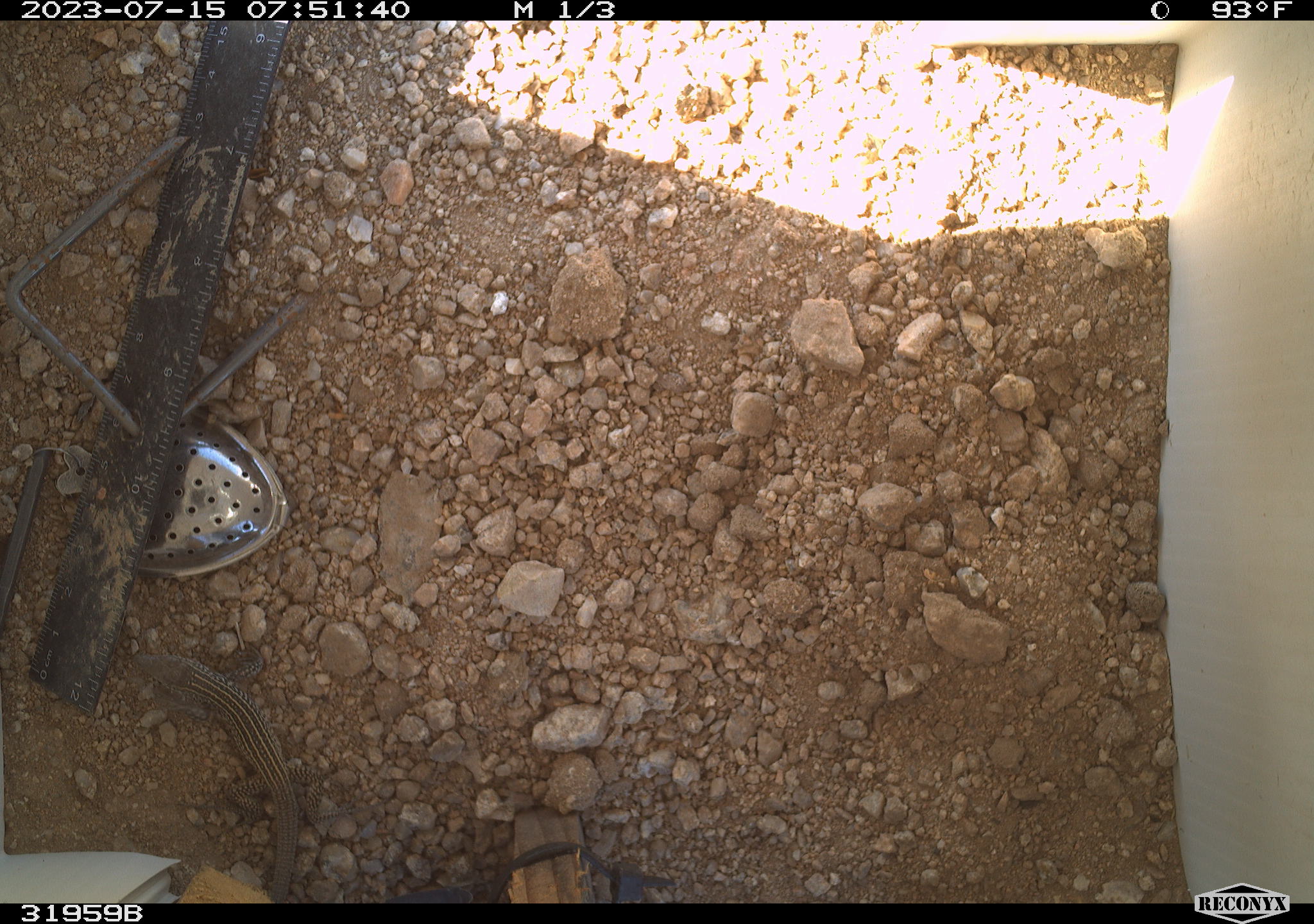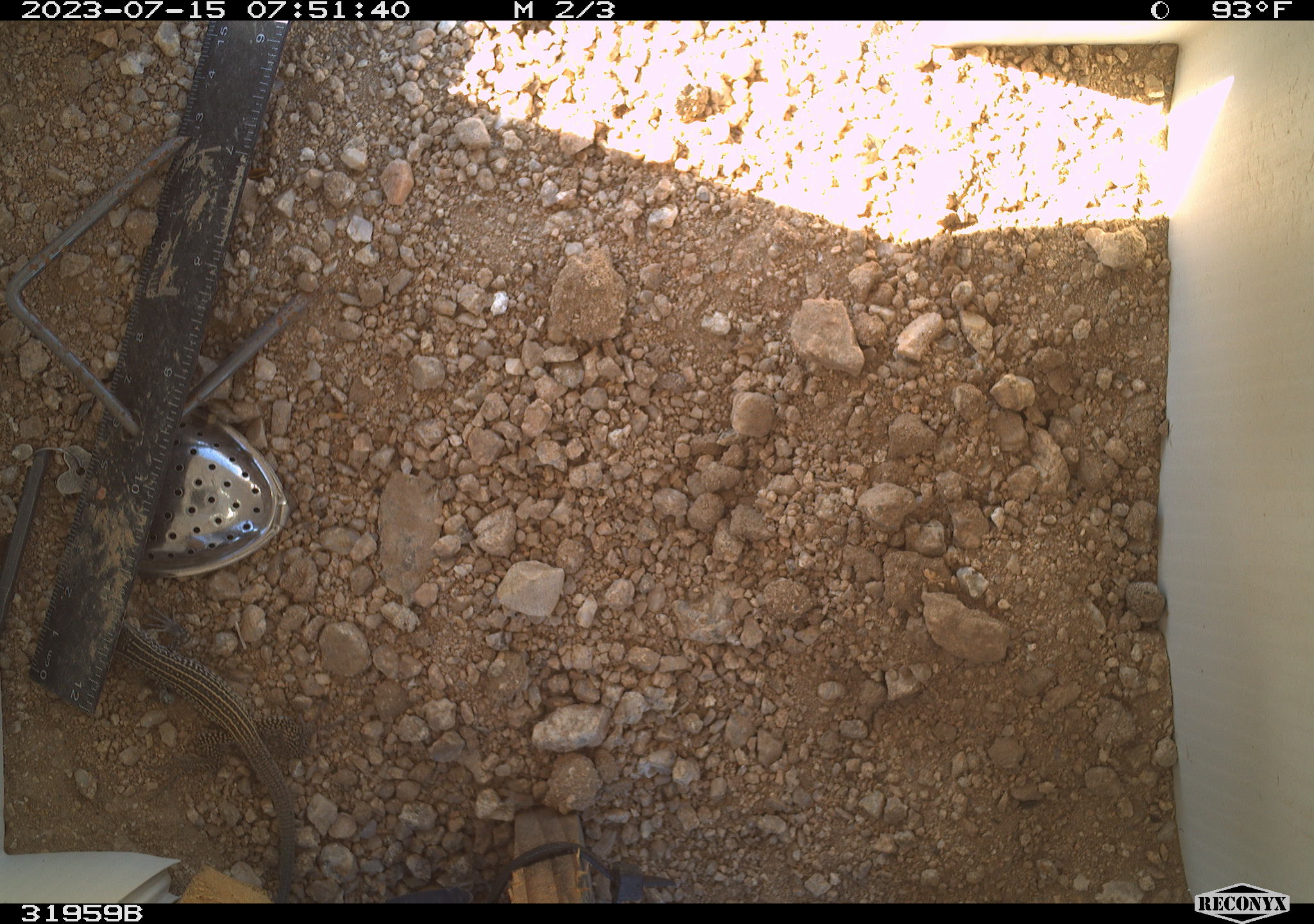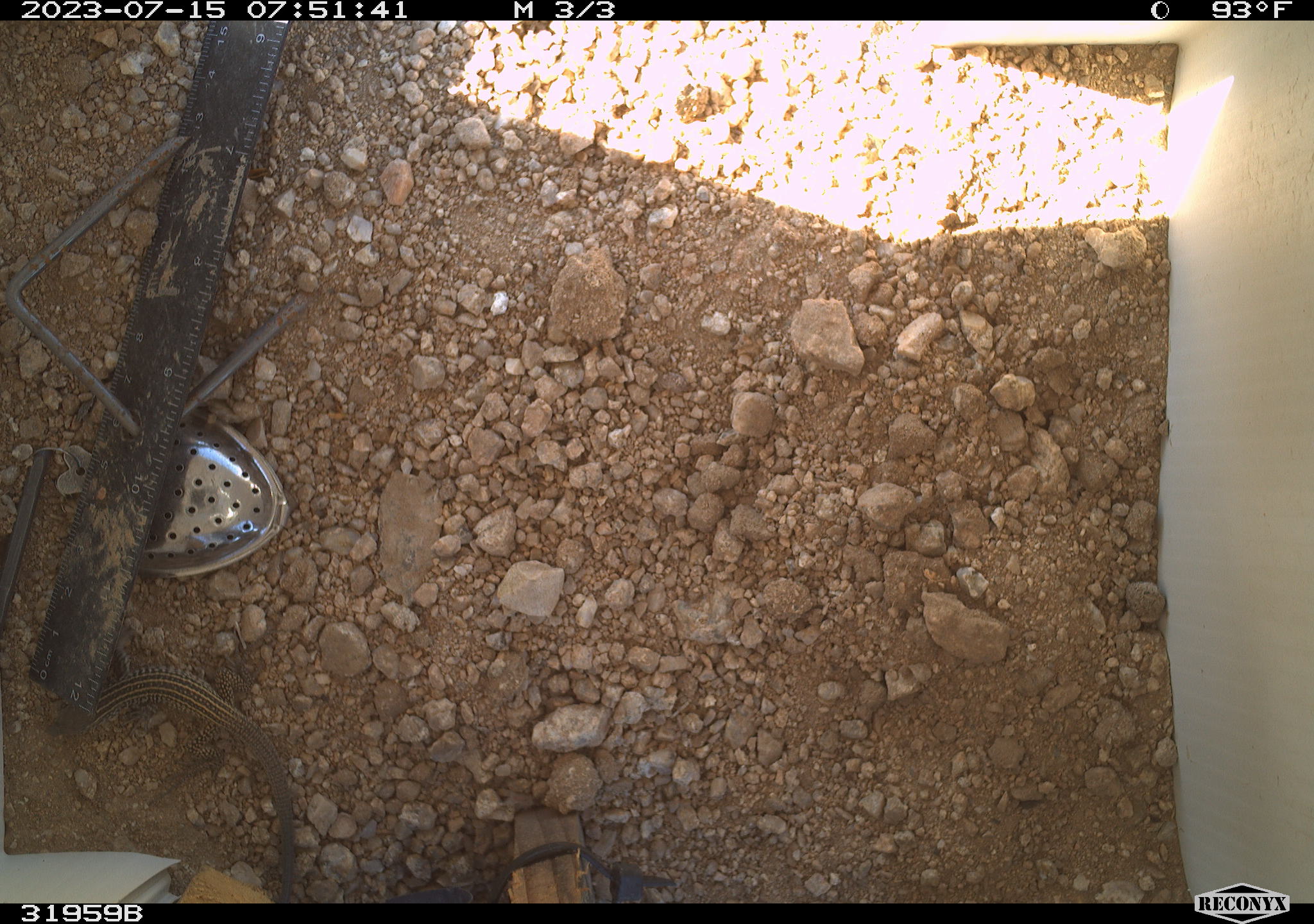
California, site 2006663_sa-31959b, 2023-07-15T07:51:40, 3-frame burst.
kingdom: Animalia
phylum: Chordata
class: Reptilia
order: Squamata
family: Teiidae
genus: Aspidoscelis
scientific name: Aspidoscelis tigris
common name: western whiptail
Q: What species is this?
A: Western whiptail (Aspidoscelis tigris).